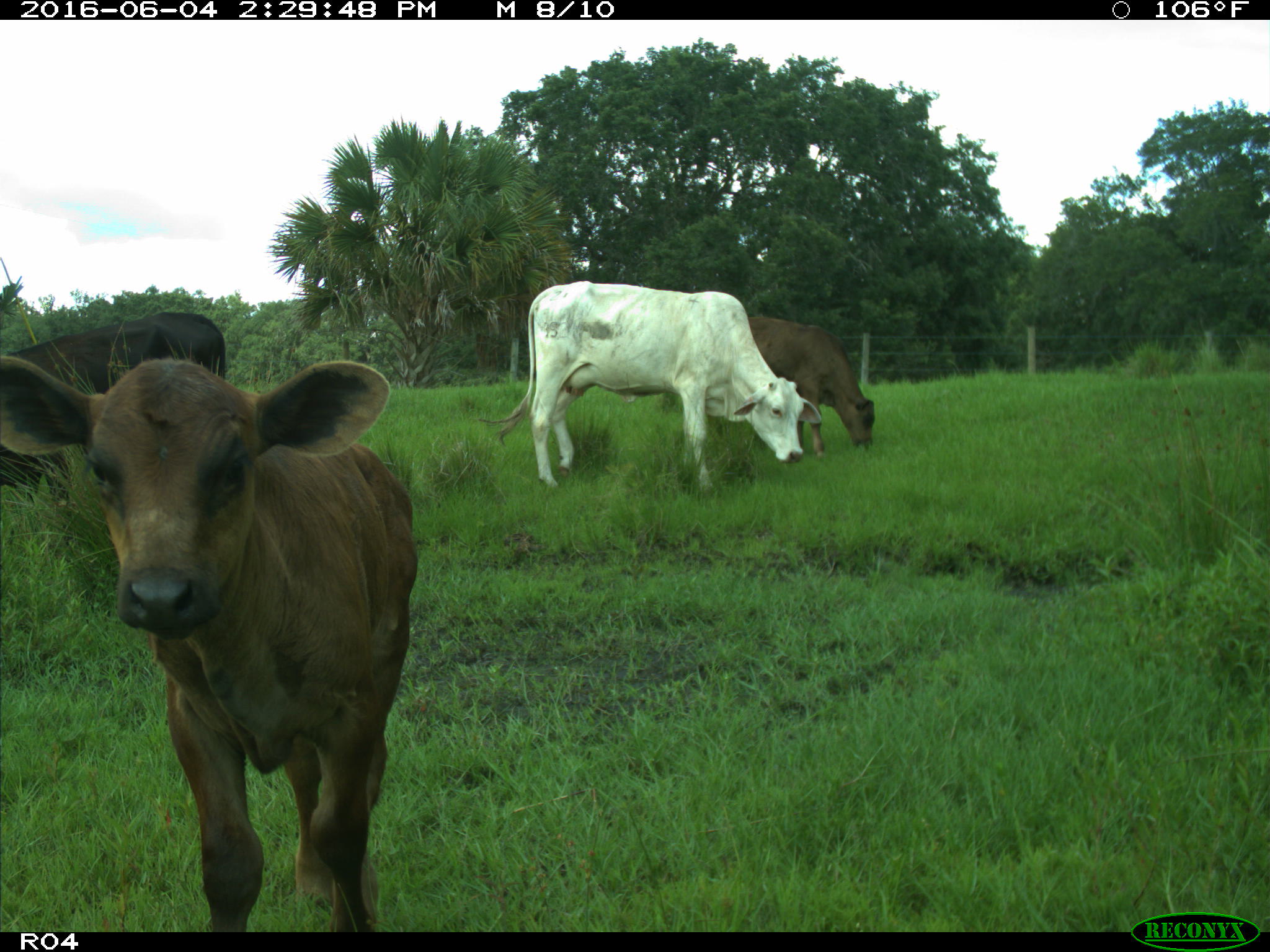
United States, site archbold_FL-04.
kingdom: Animalia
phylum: Chordata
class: Mammalia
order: Artiodactyla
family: Bovidae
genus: Bos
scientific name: Bos taurus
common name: domestic cow